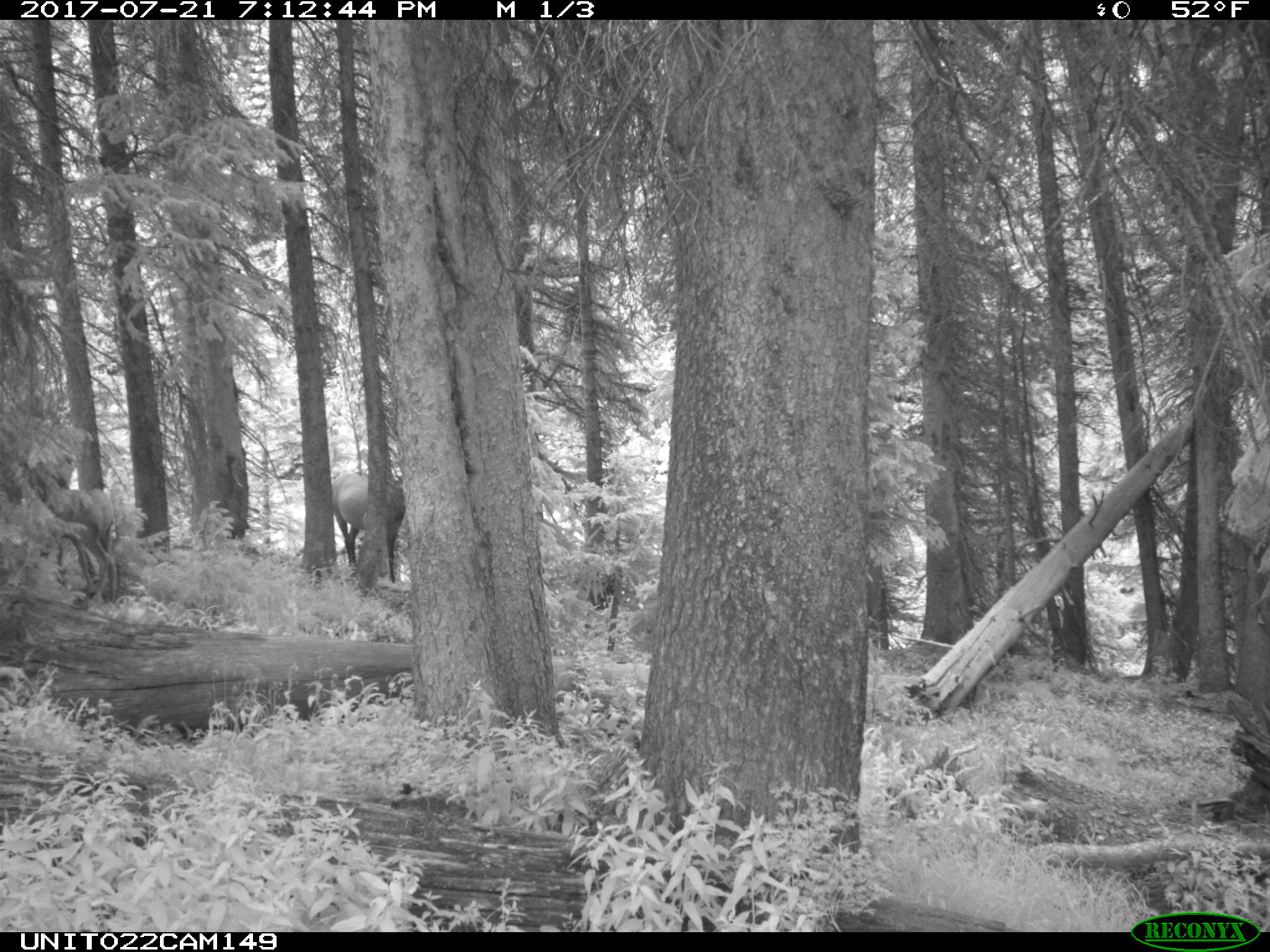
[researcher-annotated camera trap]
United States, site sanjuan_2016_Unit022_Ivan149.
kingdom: Animalia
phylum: Chordata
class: Mammalia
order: Artiodactyla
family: Cervidae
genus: Cervus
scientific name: Cervus elaphus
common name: red deer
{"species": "Cervus elaphus (red deer)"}